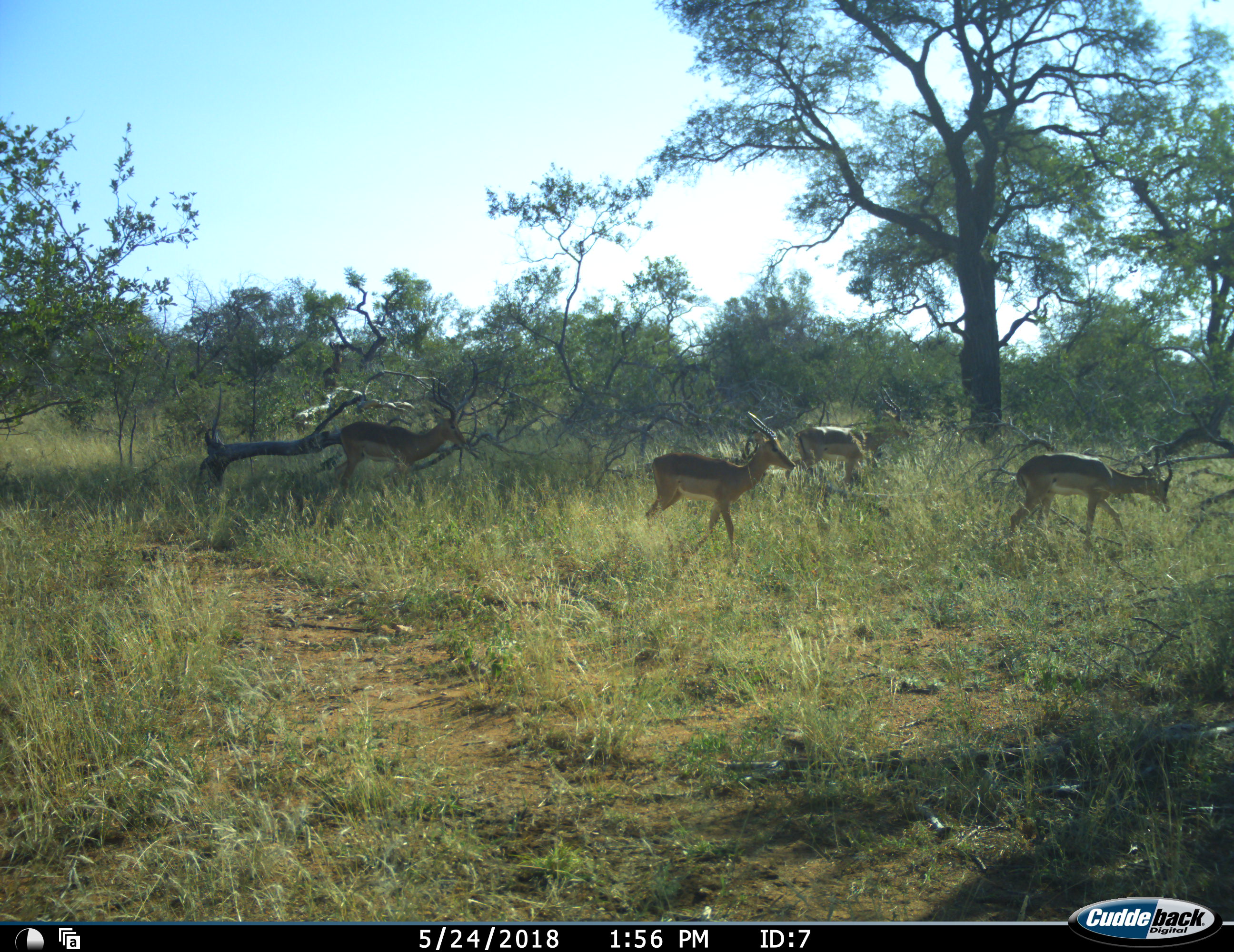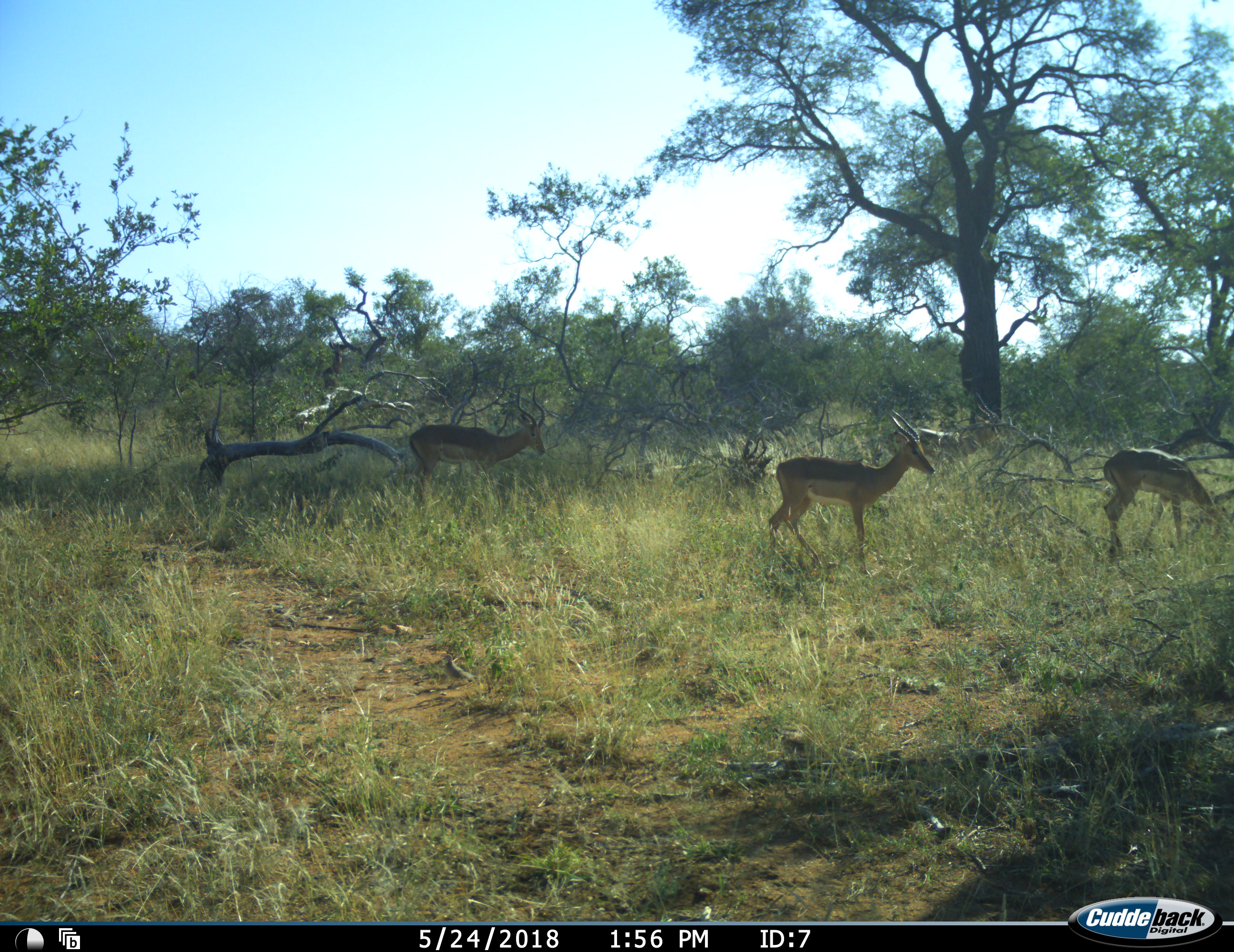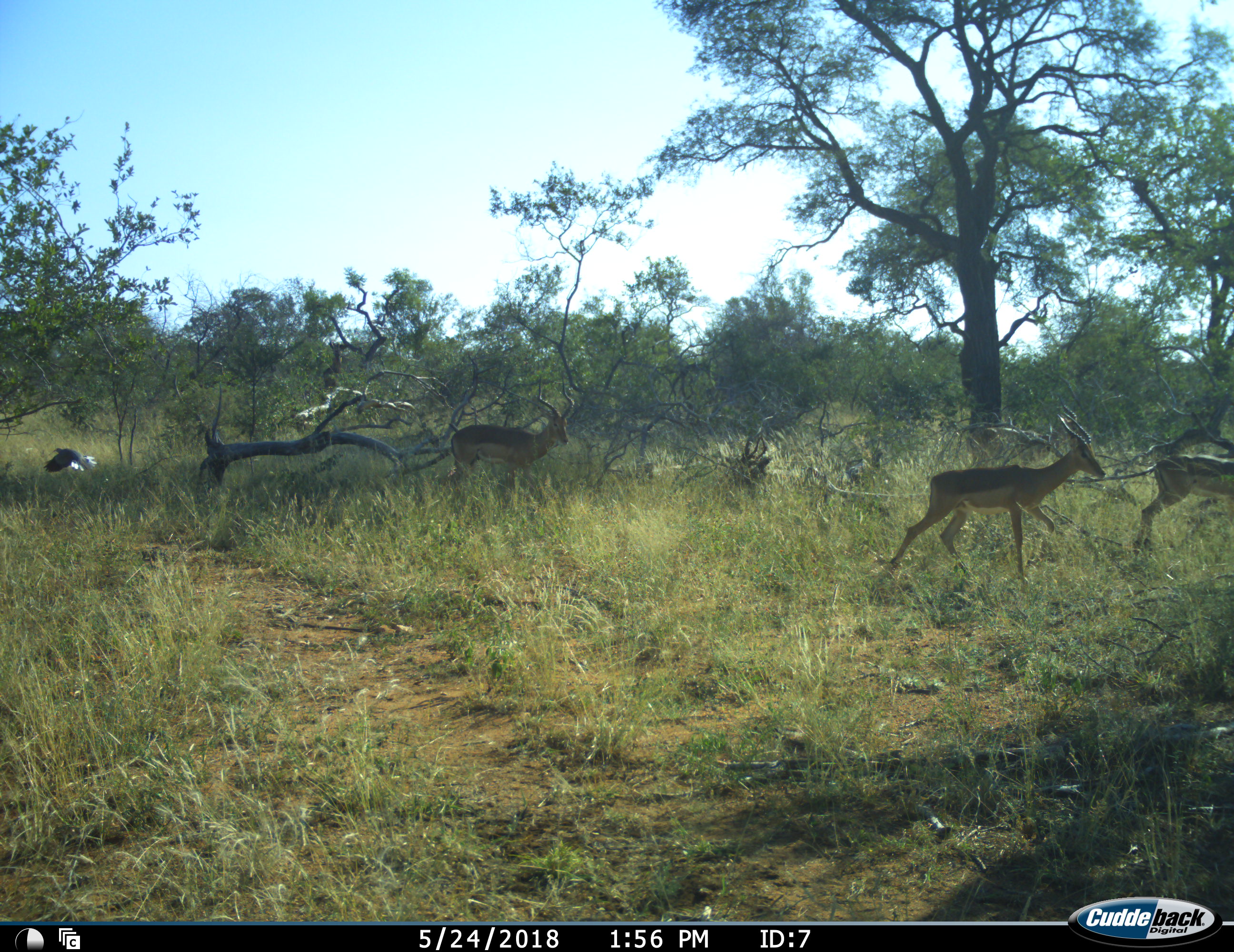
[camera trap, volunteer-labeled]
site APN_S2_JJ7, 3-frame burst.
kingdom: Animalia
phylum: Chordata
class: Aves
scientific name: Aves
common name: bird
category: birdother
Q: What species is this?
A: Birdother (bird) (Aves).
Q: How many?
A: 1.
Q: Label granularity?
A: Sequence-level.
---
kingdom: Animalia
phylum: Chordata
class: Mammalia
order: Artiodactyla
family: Bovidae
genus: Aepyceros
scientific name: Aepyceros melampus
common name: impala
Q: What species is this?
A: Impala (Aepyceros melampus).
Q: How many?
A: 4.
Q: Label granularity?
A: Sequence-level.